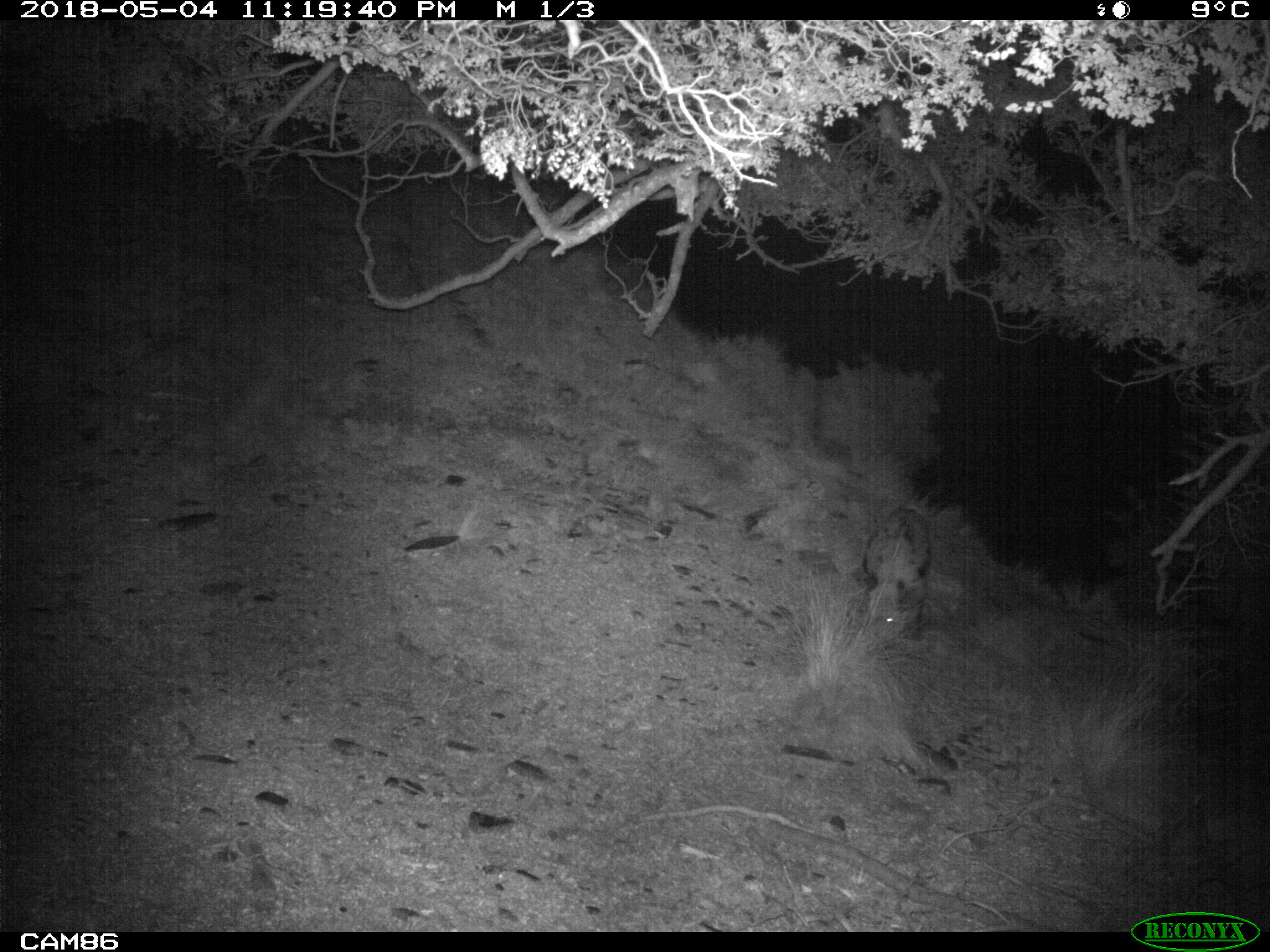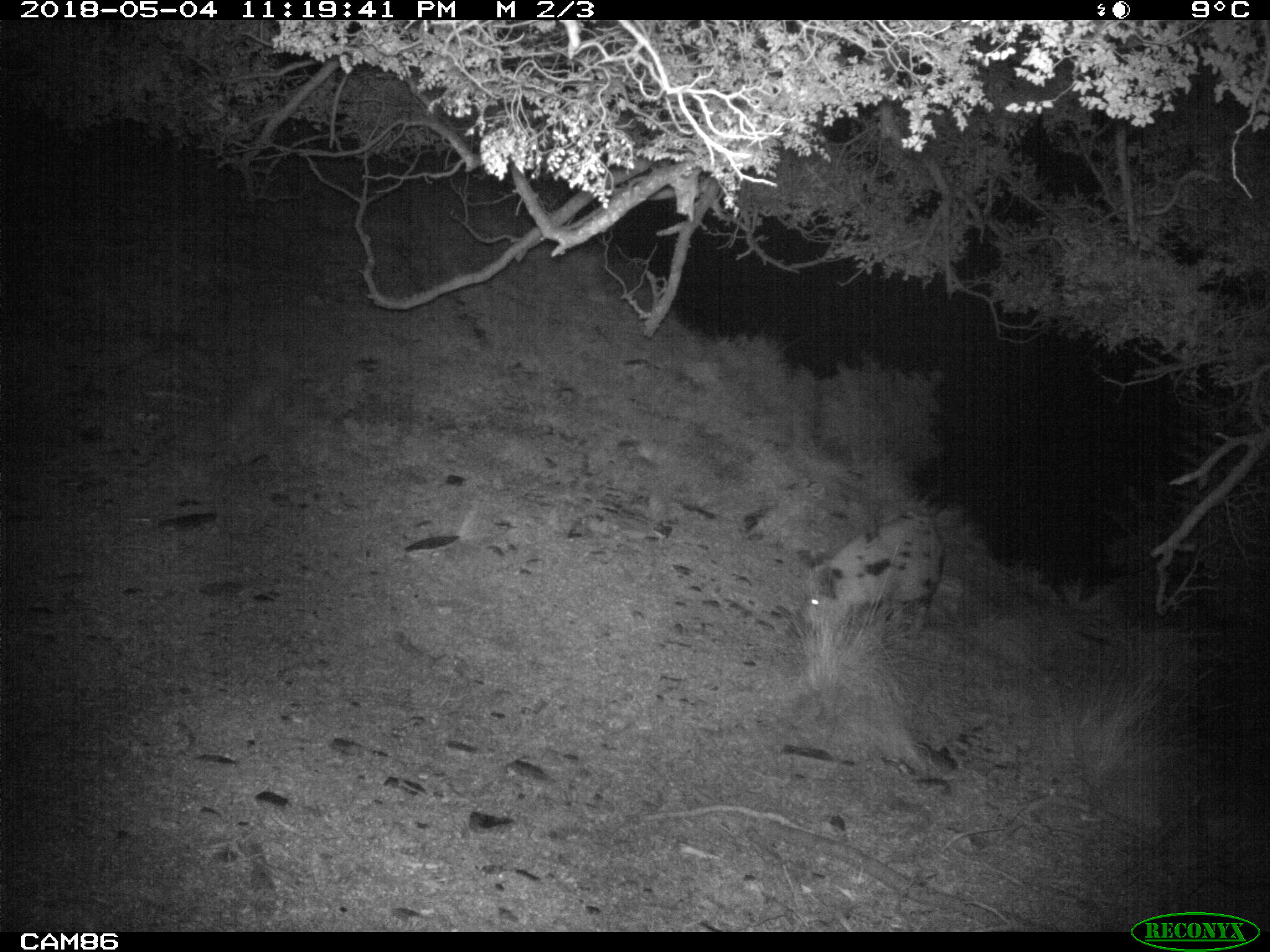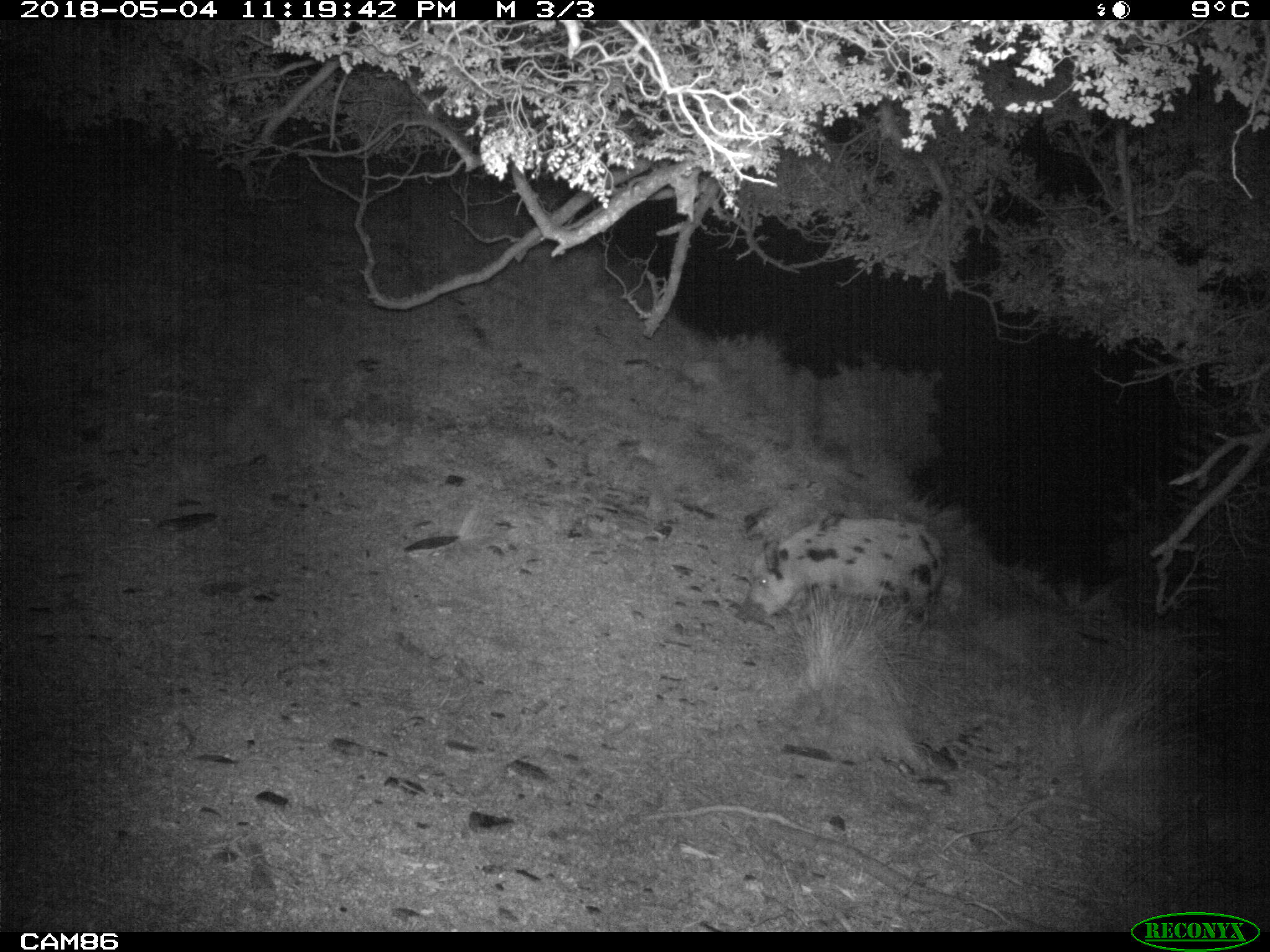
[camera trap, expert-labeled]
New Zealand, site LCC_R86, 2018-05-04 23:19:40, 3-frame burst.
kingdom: Animalia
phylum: Chordata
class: Mammalia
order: Artiodactyla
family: Suidae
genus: Sus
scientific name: Sus scrofa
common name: pig